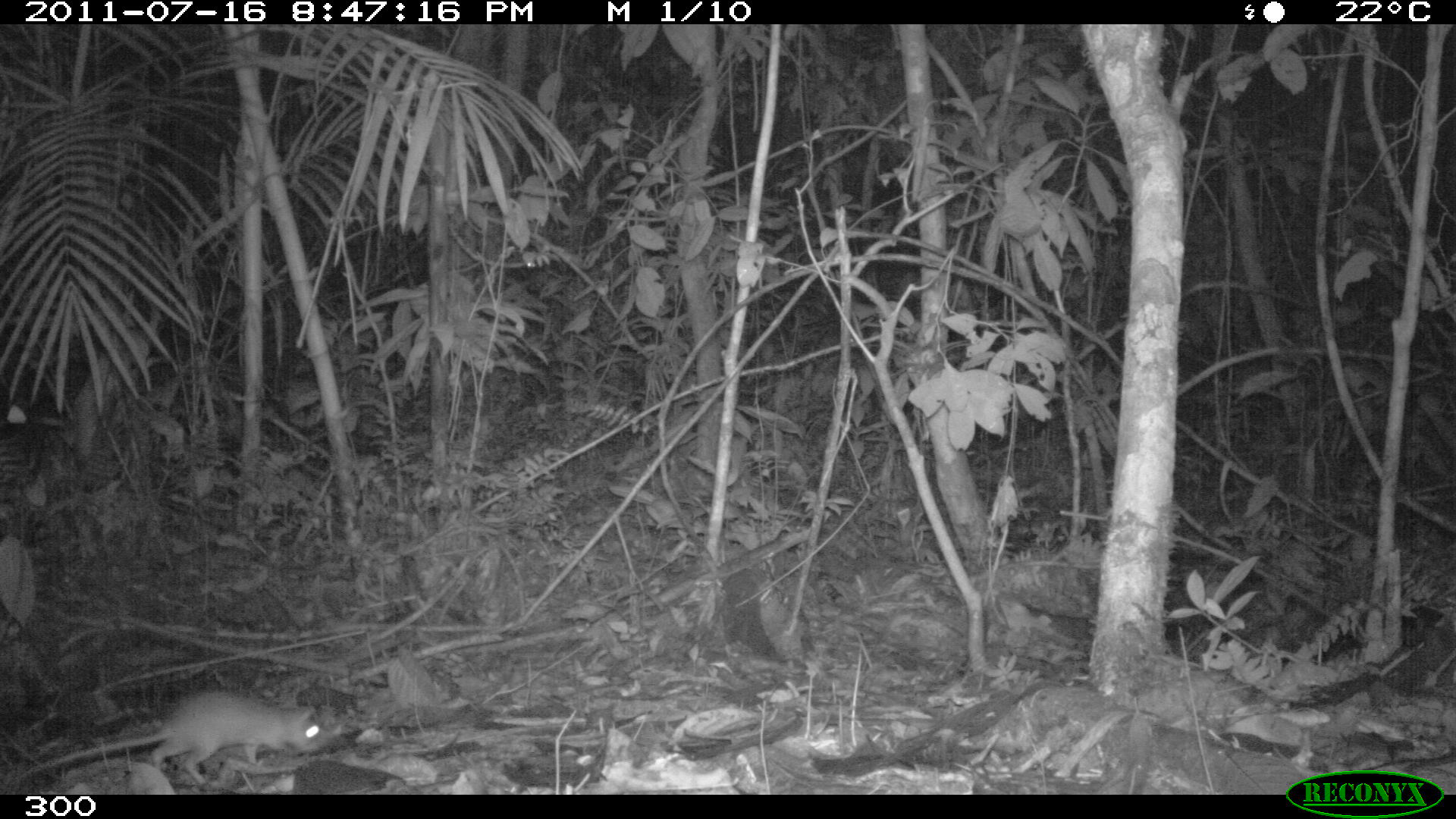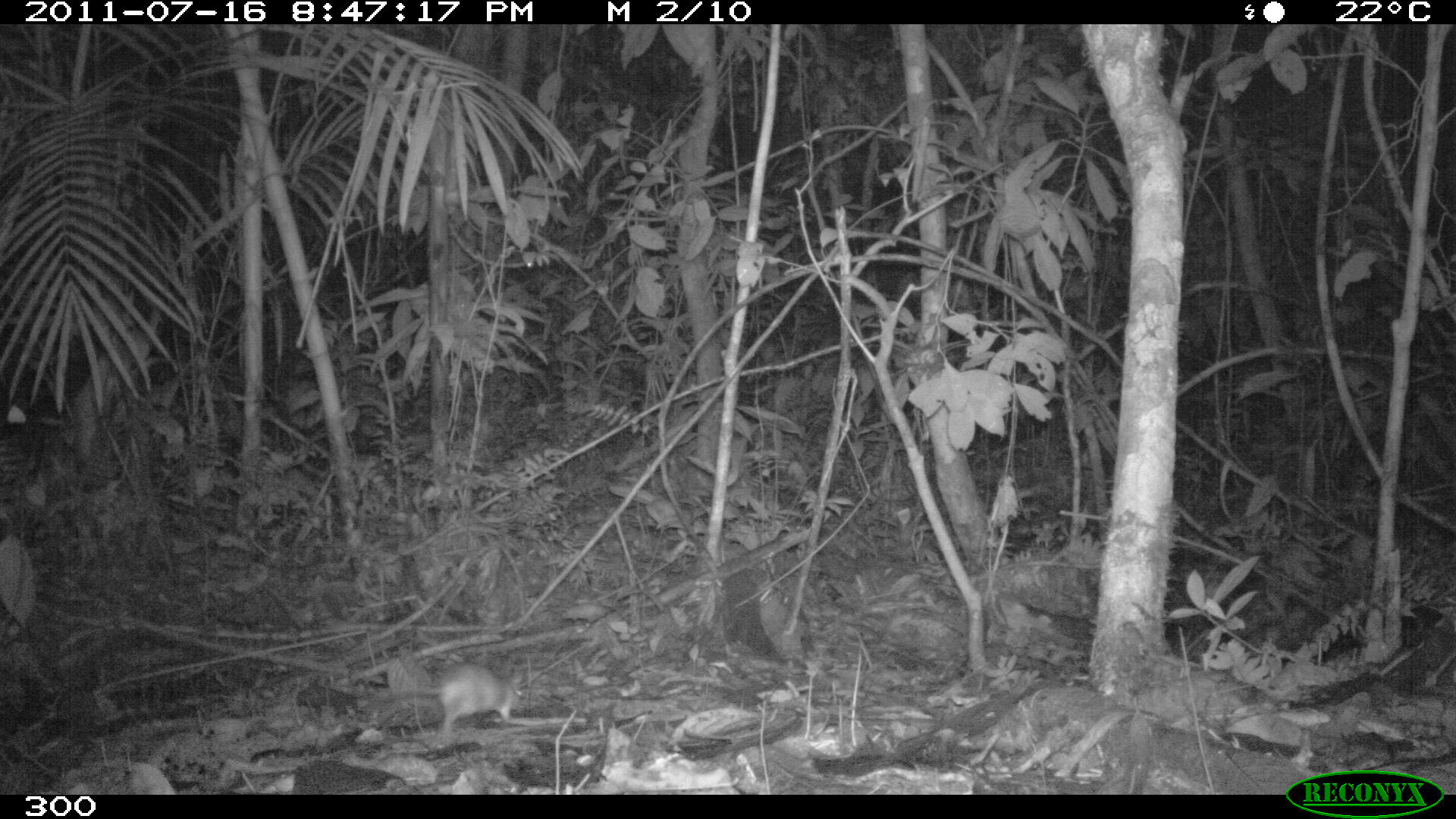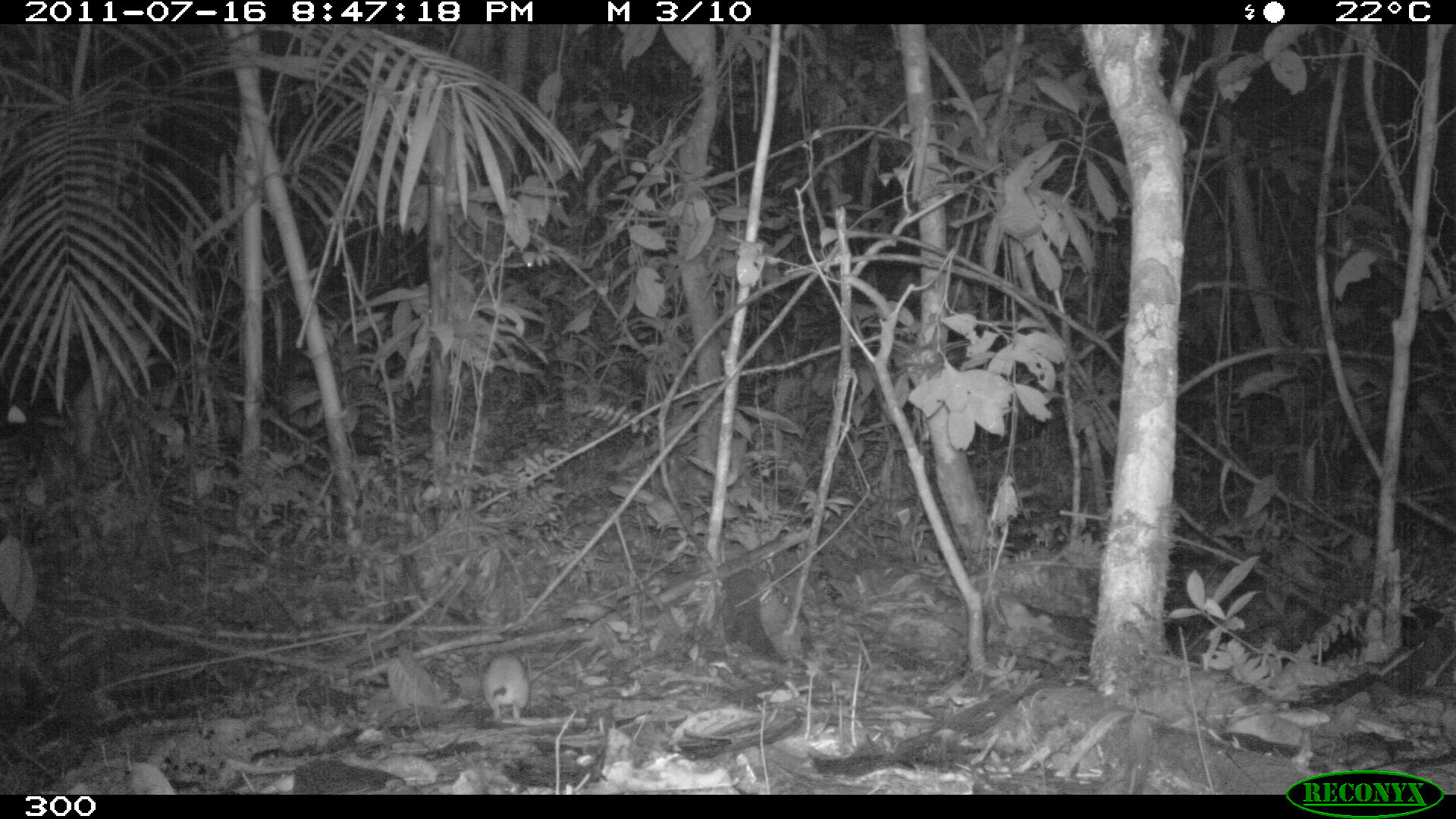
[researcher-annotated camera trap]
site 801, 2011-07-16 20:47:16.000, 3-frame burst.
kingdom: Animalia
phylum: Chordata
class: Mammalia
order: Rodentia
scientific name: Rodentia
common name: rodents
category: unknown rodent